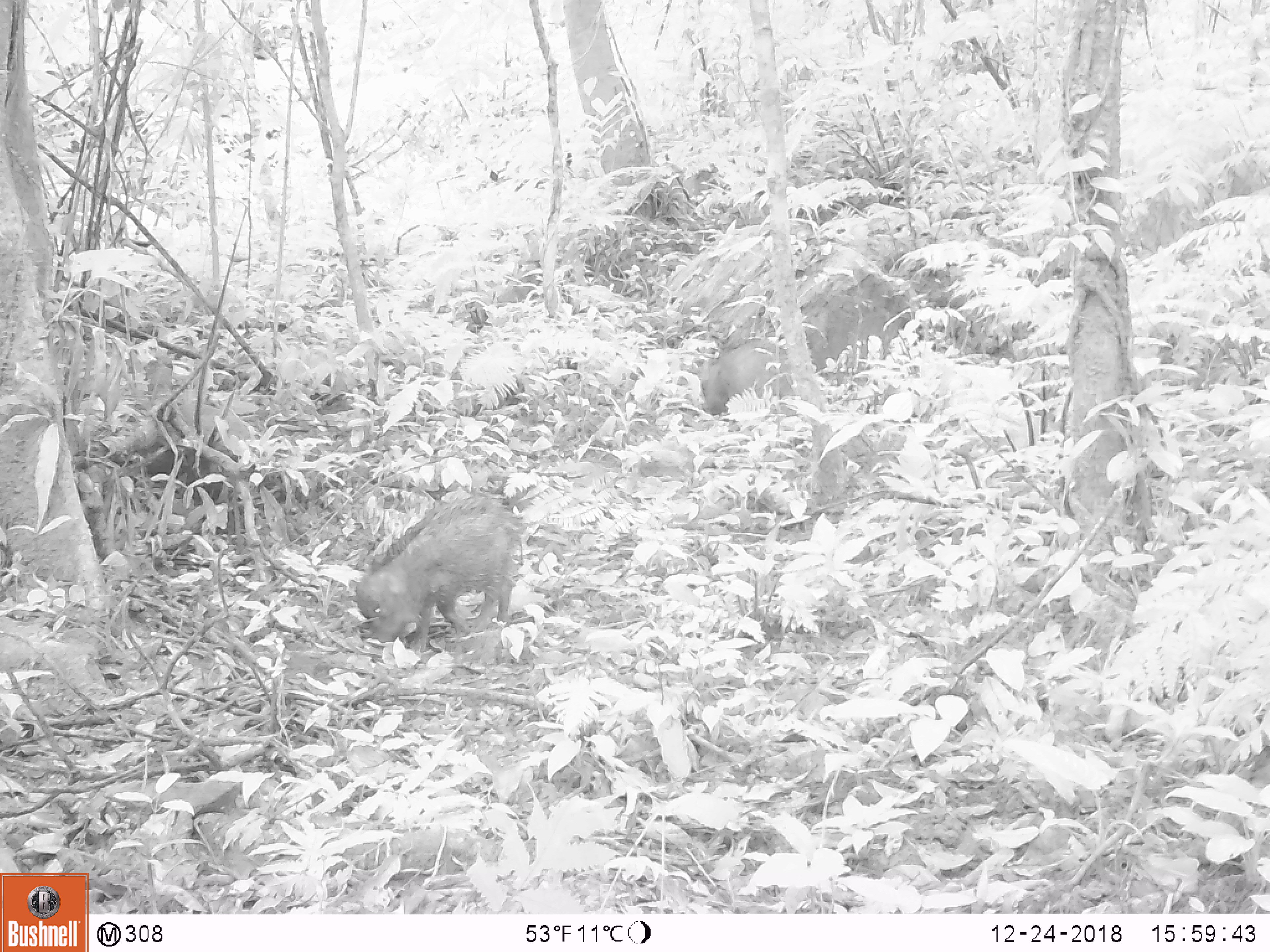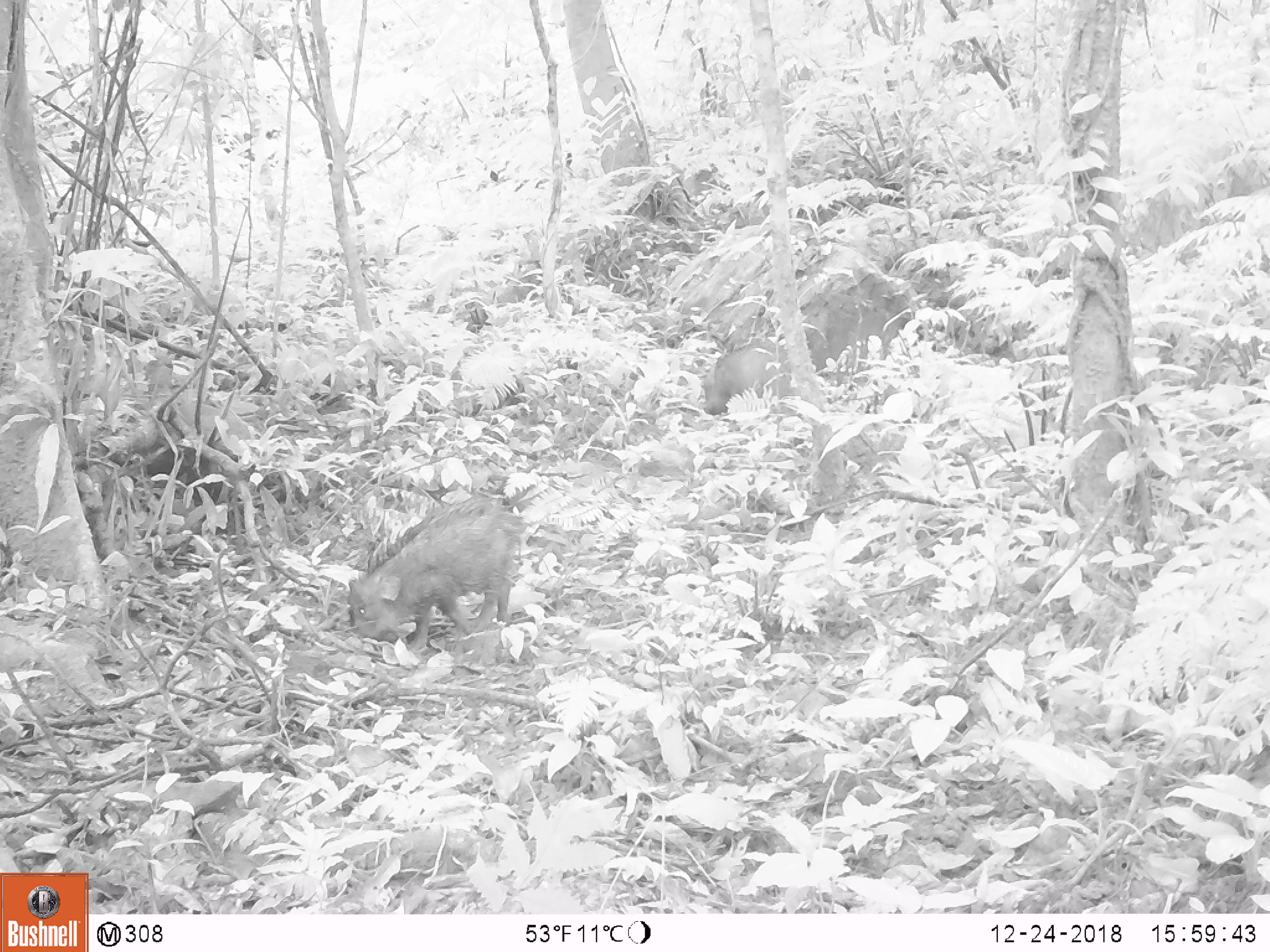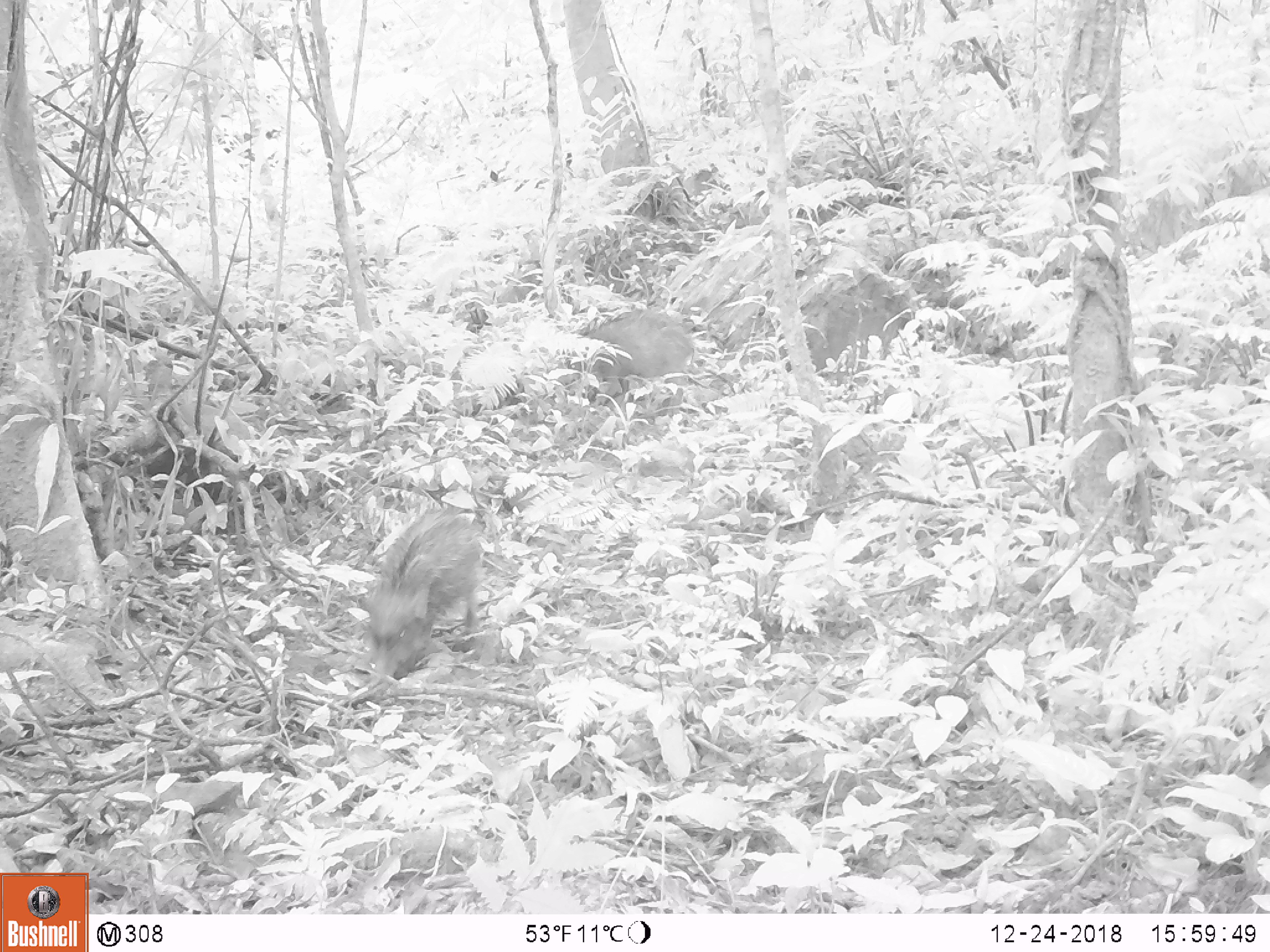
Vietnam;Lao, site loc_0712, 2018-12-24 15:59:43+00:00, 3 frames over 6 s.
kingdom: Animalia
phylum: Chordata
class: Mammalia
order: Artiodactyla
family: Suidae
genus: Sus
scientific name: Sus scrofa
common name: eurasian wild pig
Eurasian wild pig (Sus scrofa). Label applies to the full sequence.